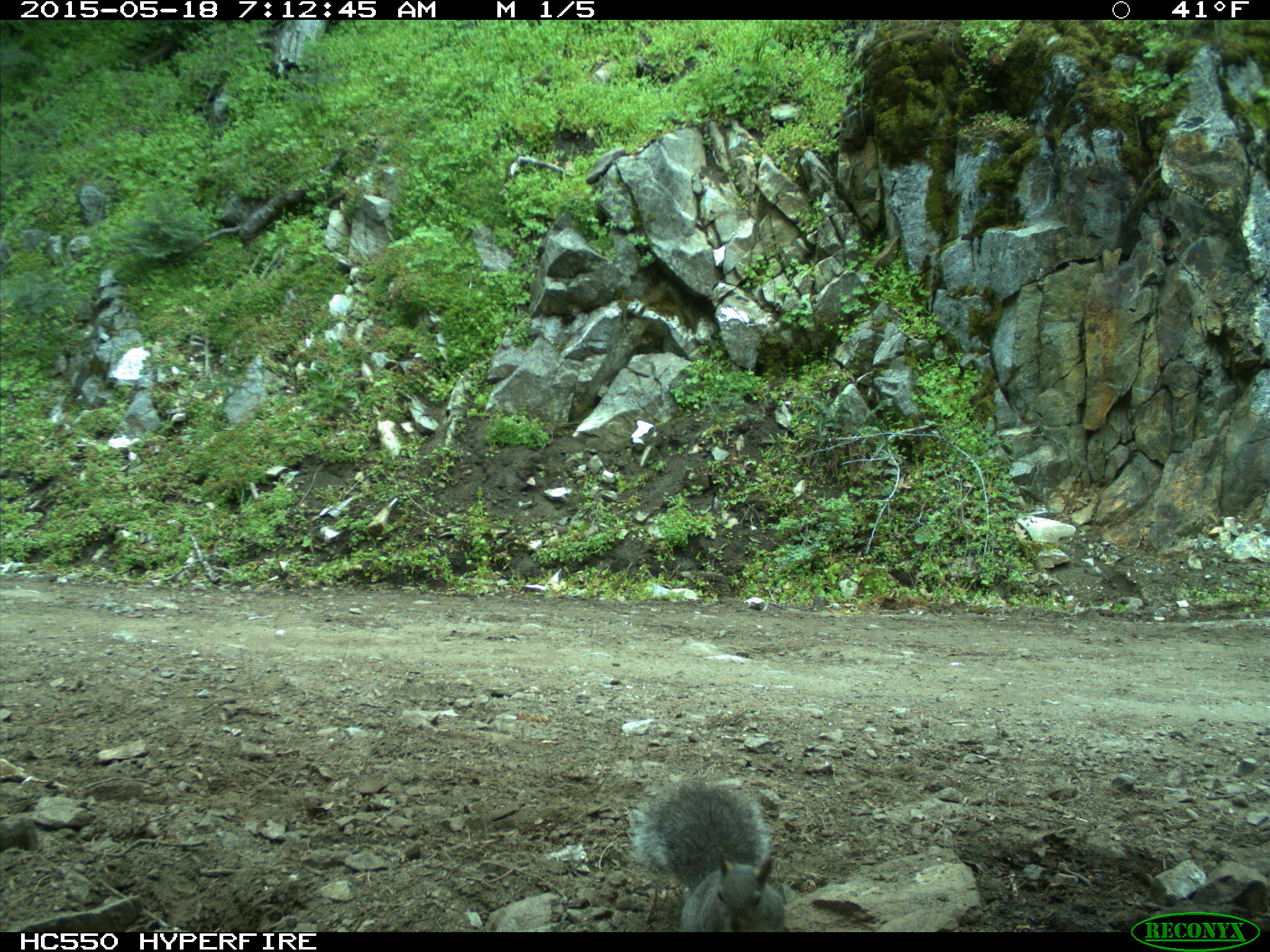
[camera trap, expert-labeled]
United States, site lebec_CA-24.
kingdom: Animalia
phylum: Chordata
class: Mammalia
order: Rodentia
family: Sciuridae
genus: Sciurus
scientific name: Sciurus carolinensis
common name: eastern gray squirrel